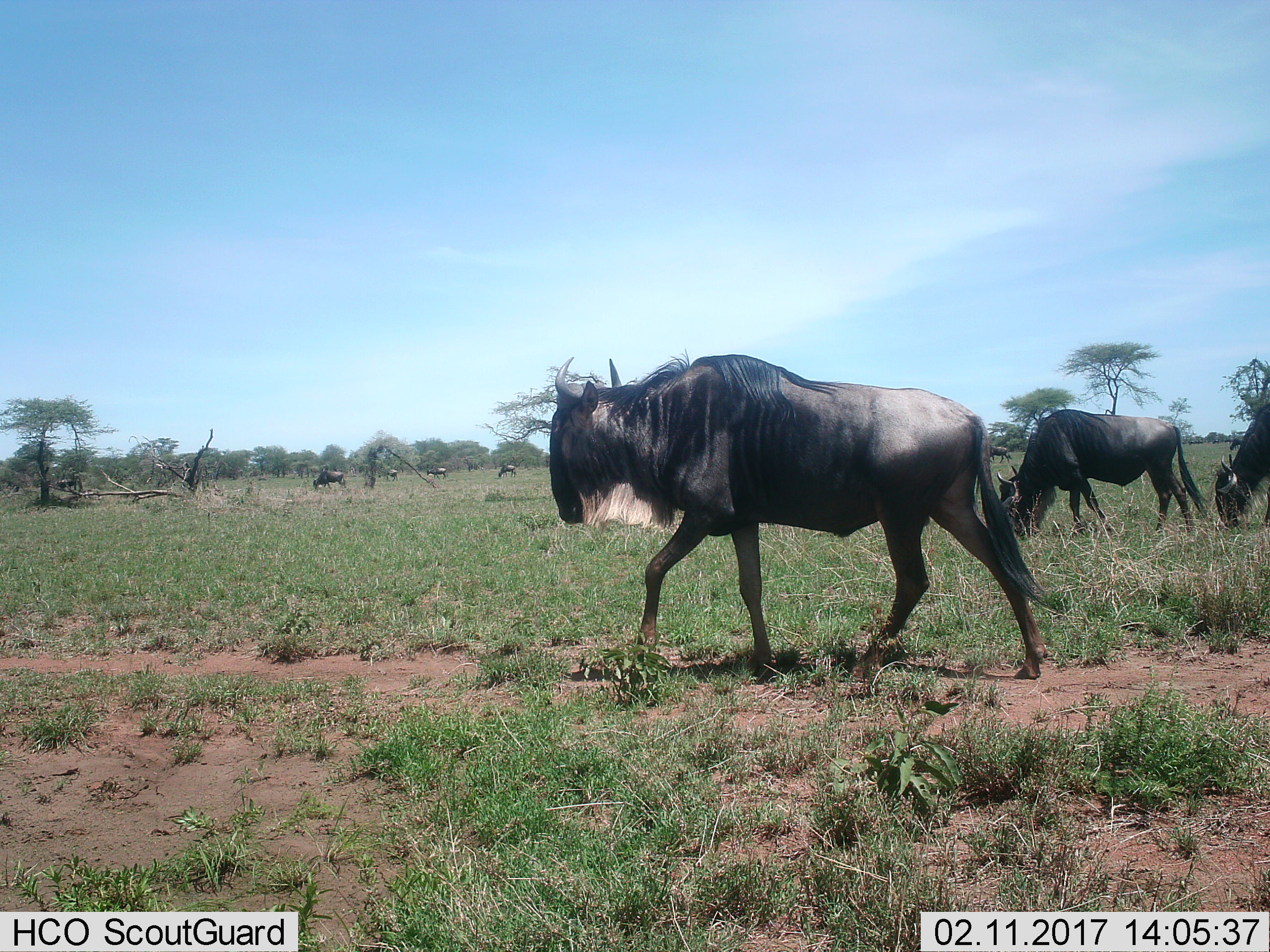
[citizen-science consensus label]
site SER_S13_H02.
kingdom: Animalia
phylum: Chordata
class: Mammalia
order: Artiodactyla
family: Bovidae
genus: Connochaetes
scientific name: Connochaetes taurinus taurinus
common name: blue wildebeest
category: wildebeestblue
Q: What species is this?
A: Wildebeestblue (blue wildebeest) (Connochaetes taurinus taurinus).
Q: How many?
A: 9.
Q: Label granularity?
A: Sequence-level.